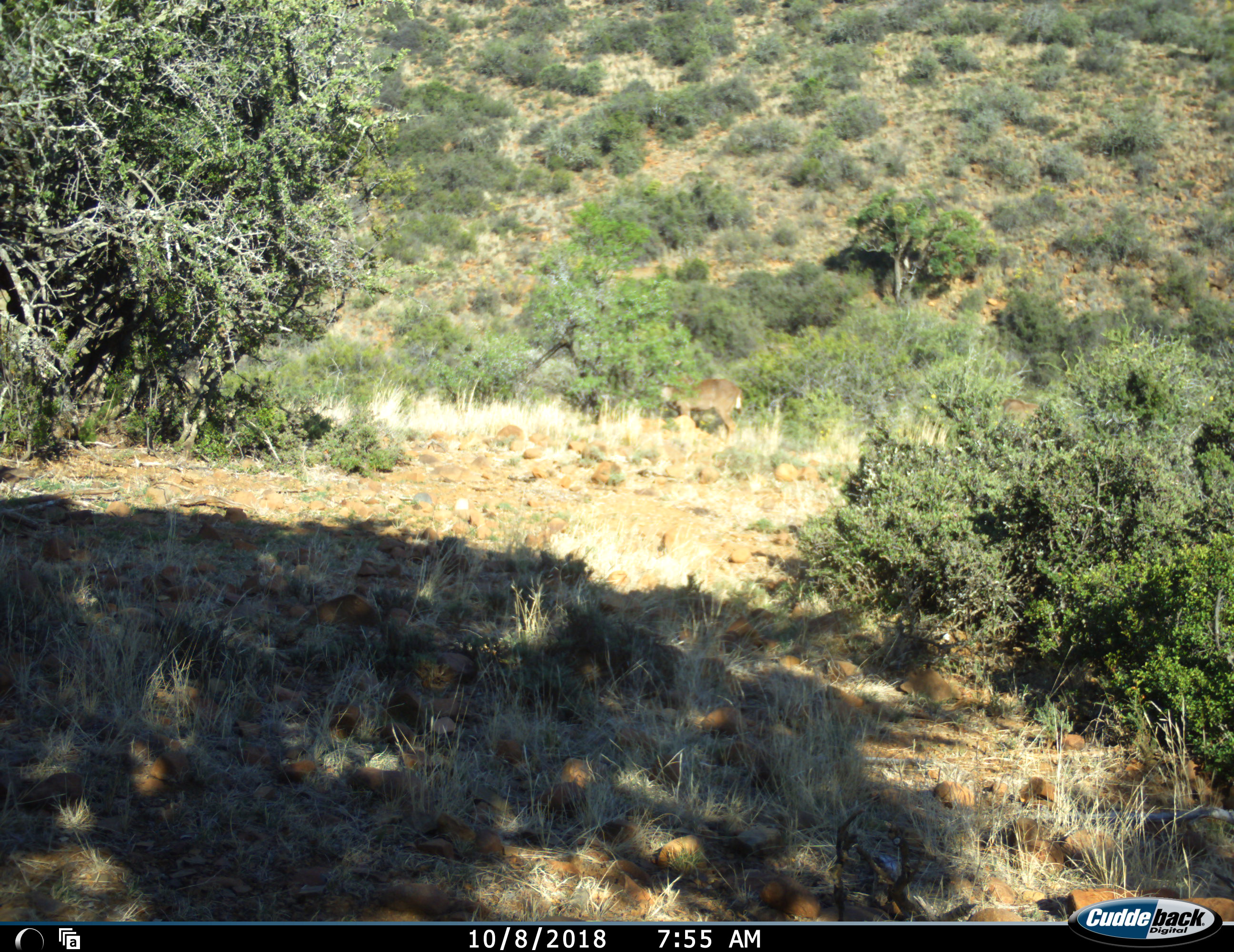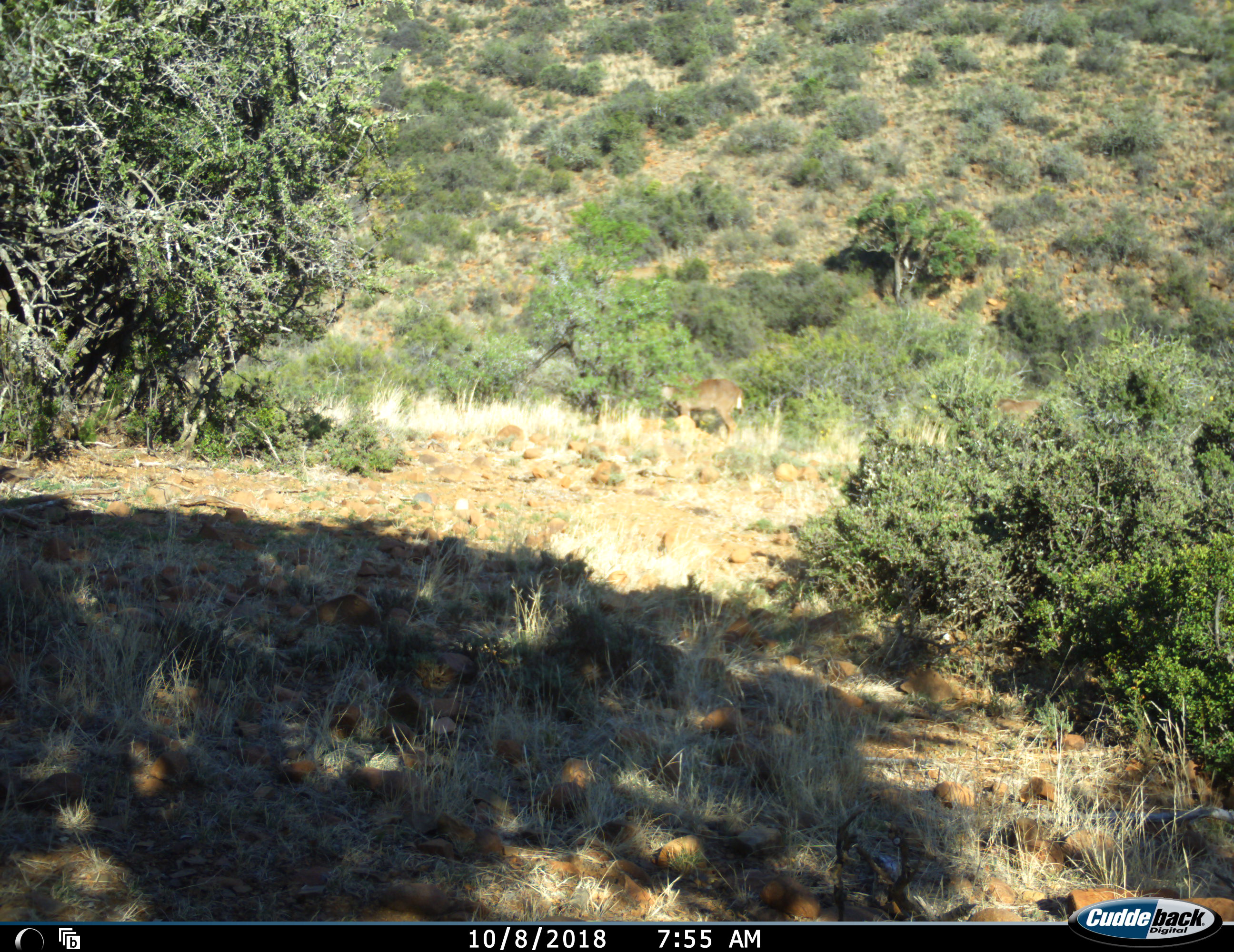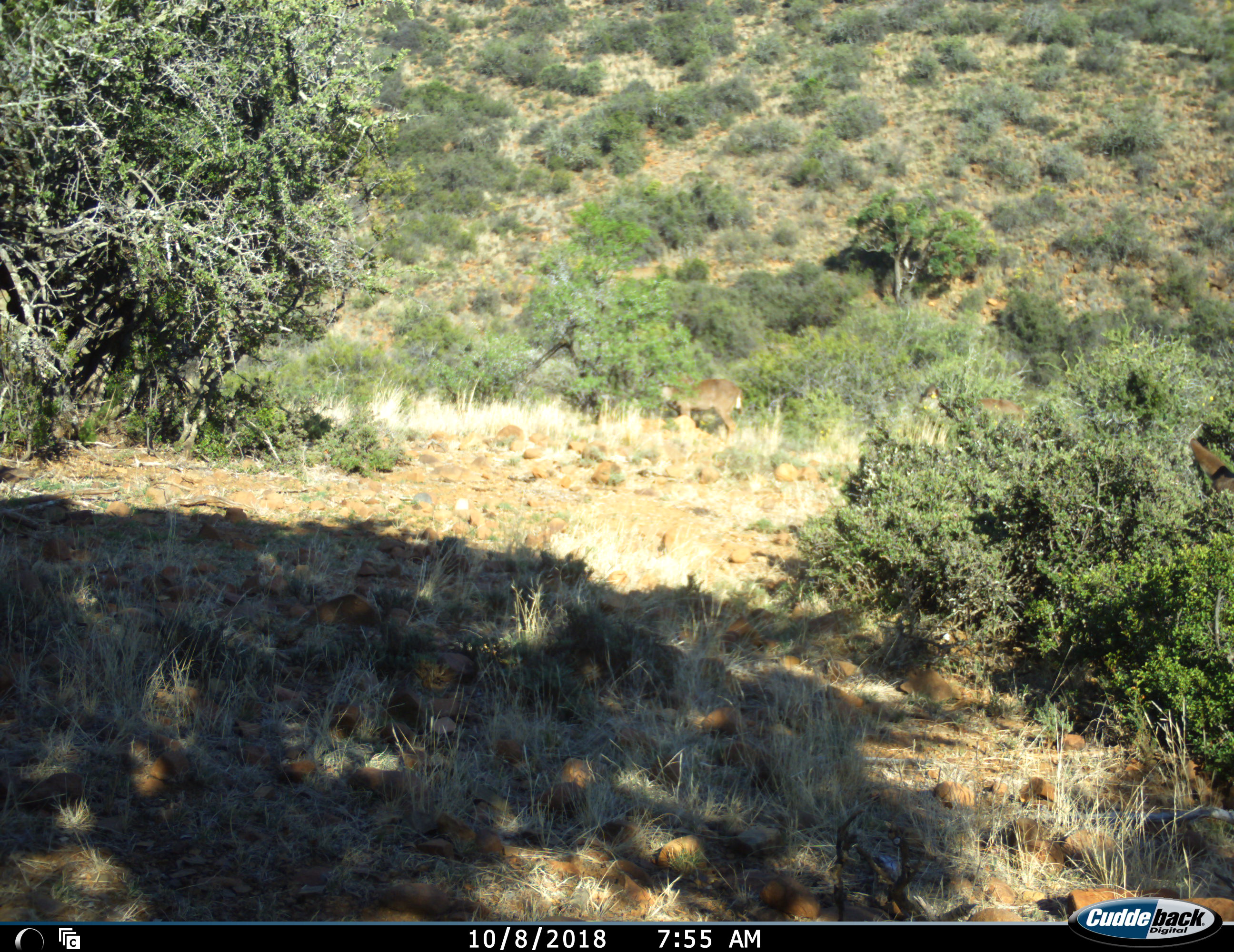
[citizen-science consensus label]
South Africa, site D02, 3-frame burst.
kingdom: Animalia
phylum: Chordata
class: Mammalia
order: Artiodactyla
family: Bovidae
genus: Tragelaphus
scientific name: Tragelaphus strepsiceros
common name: greater kudu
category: kudu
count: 2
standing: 40%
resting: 0%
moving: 60%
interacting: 0%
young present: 0%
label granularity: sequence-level